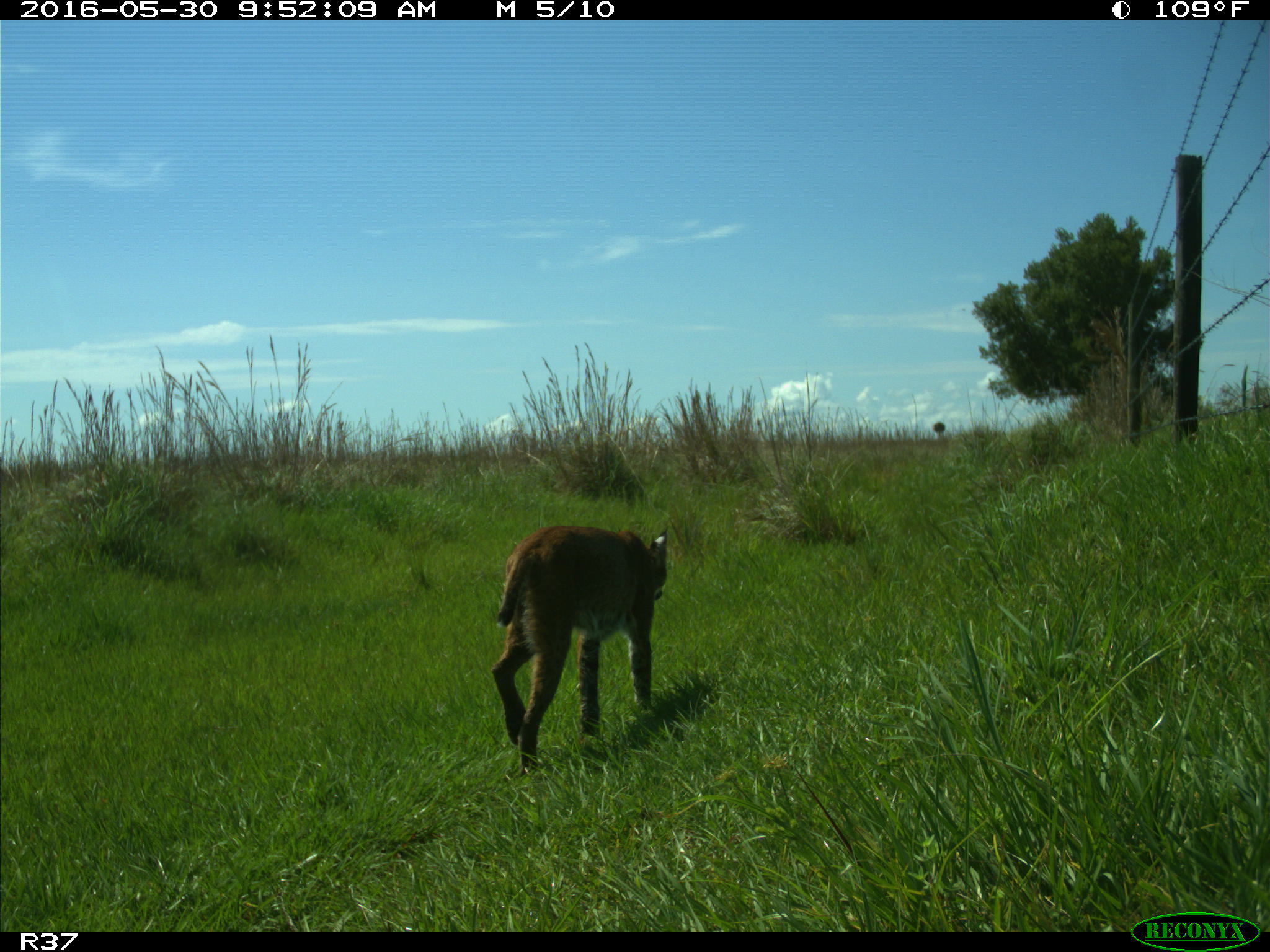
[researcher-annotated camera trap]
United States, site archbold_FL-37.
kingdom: Animalia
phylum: Chordata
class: Mammalia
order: Carnivora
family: Felidae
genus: Lynx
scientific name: Lynx rufus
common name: bobcat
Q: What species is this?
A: Lynx rufus (bobcat).